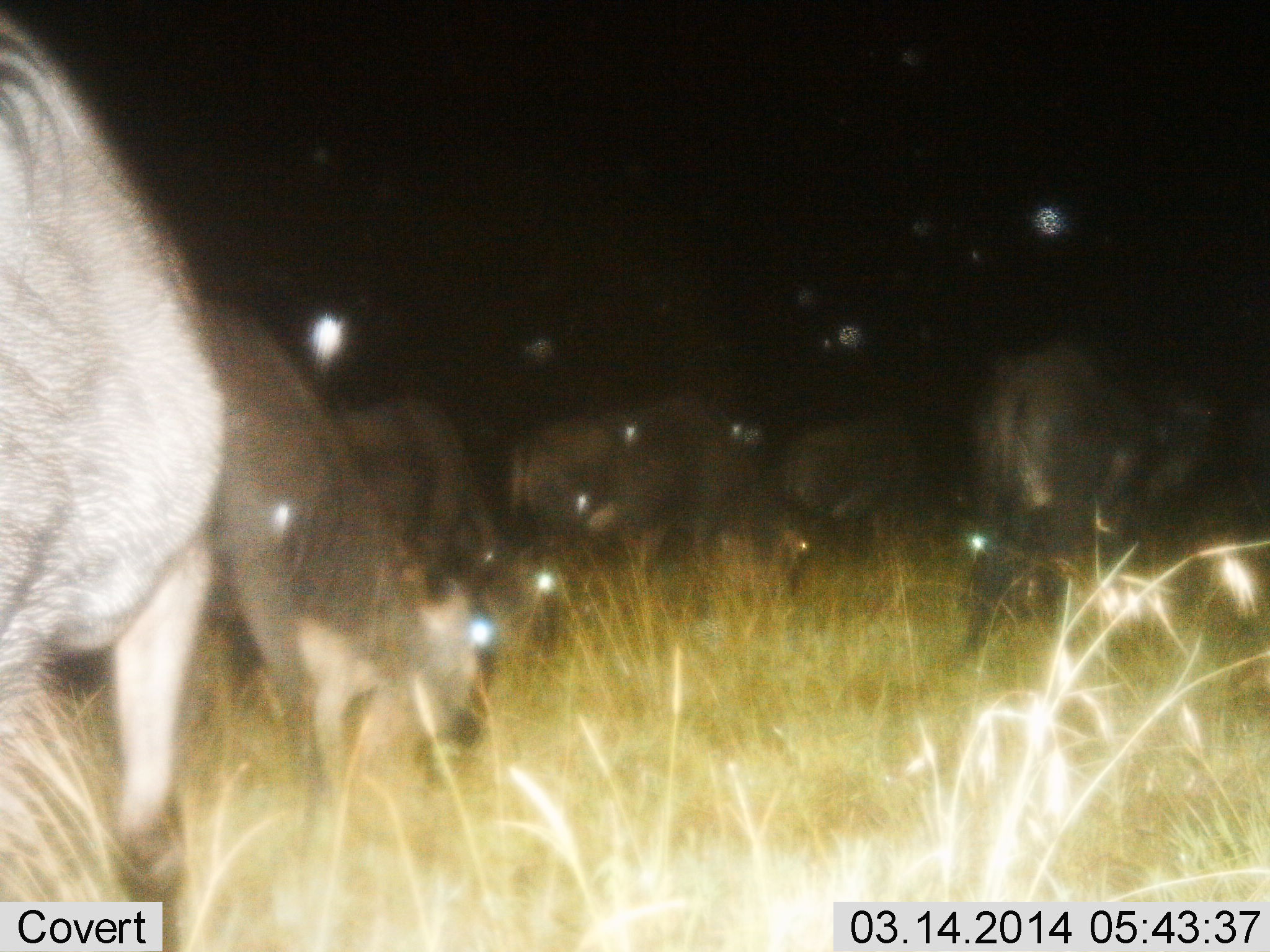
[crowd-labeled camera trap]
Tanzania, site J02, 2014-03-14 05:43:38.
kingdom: Animalia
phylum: Chordata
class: Mammalia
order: Artiodactyla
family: Bovidae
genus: Connochaetes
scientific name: Connochaetes taurinus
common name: blue wildebeest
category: wildebeest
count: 6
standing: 18%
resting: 0%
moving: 0%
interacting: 0%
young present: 9%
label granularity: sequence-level